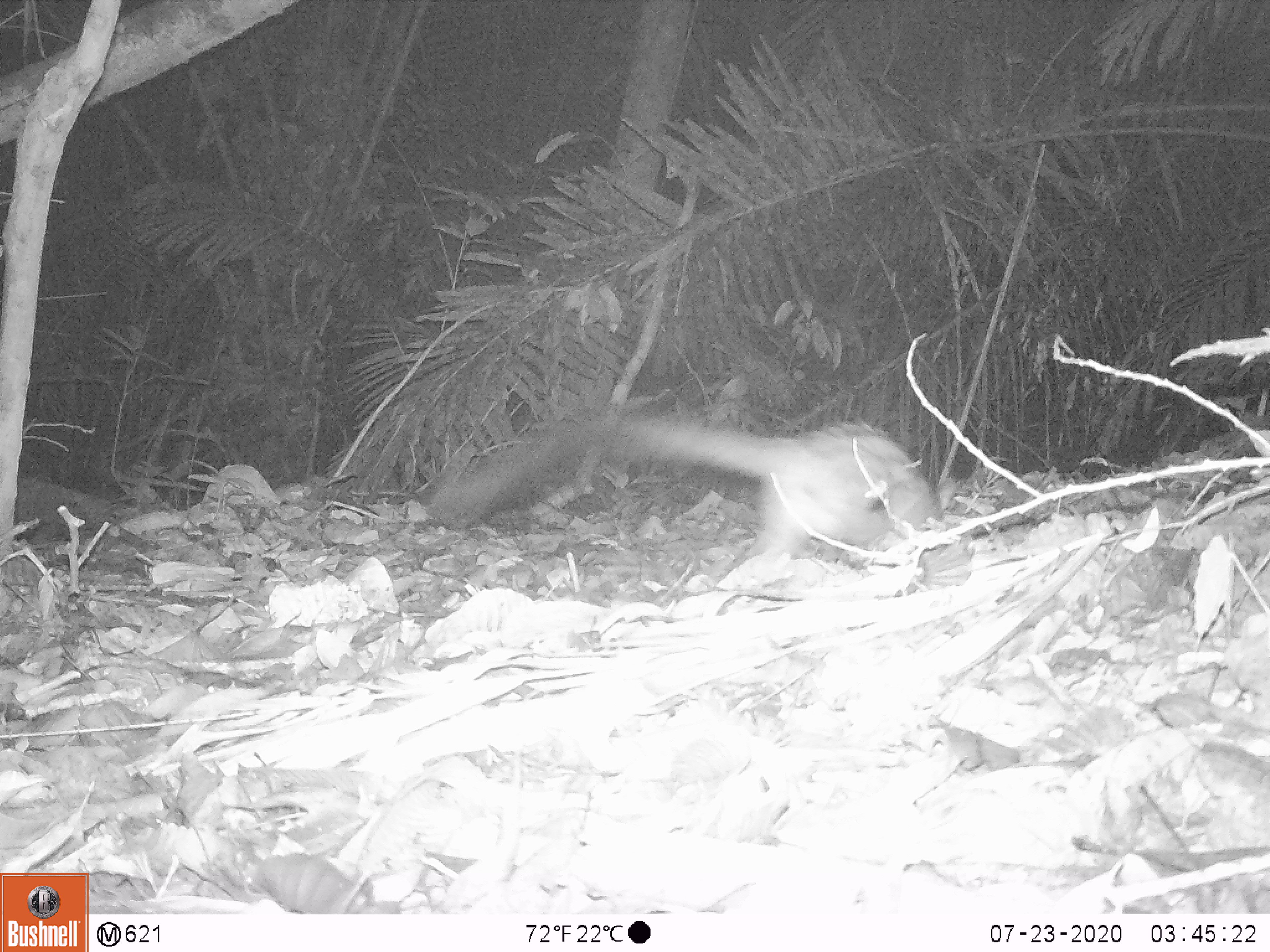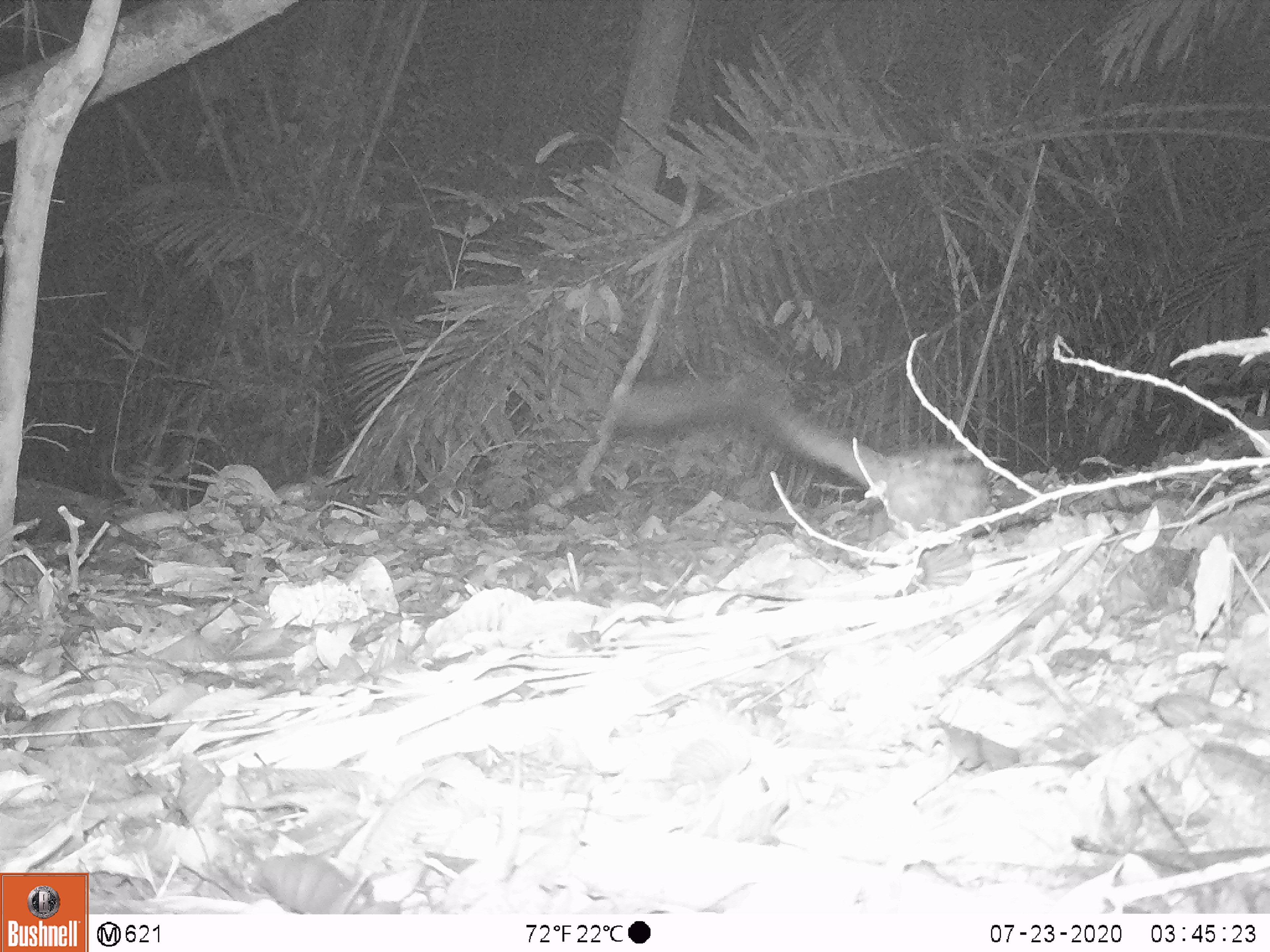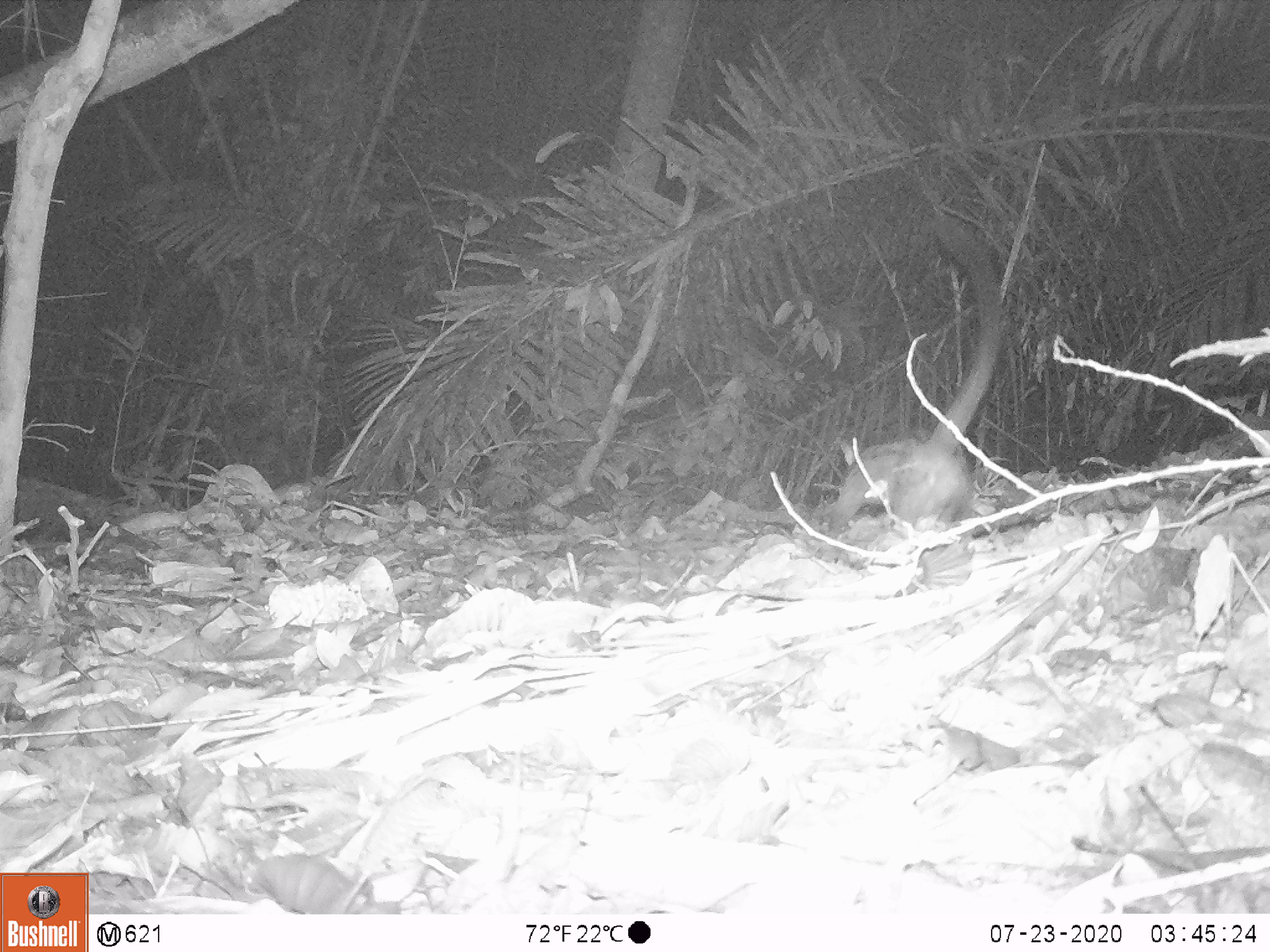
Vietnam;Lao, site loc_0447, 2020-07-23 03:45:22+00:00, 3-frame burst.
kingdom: Animalia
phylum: Chordata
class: Mammalia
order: Carnivora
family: Viverridae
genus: Paradoxurus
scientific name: Paradoxurus hermaphroditus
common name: common palm civet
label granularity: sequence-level